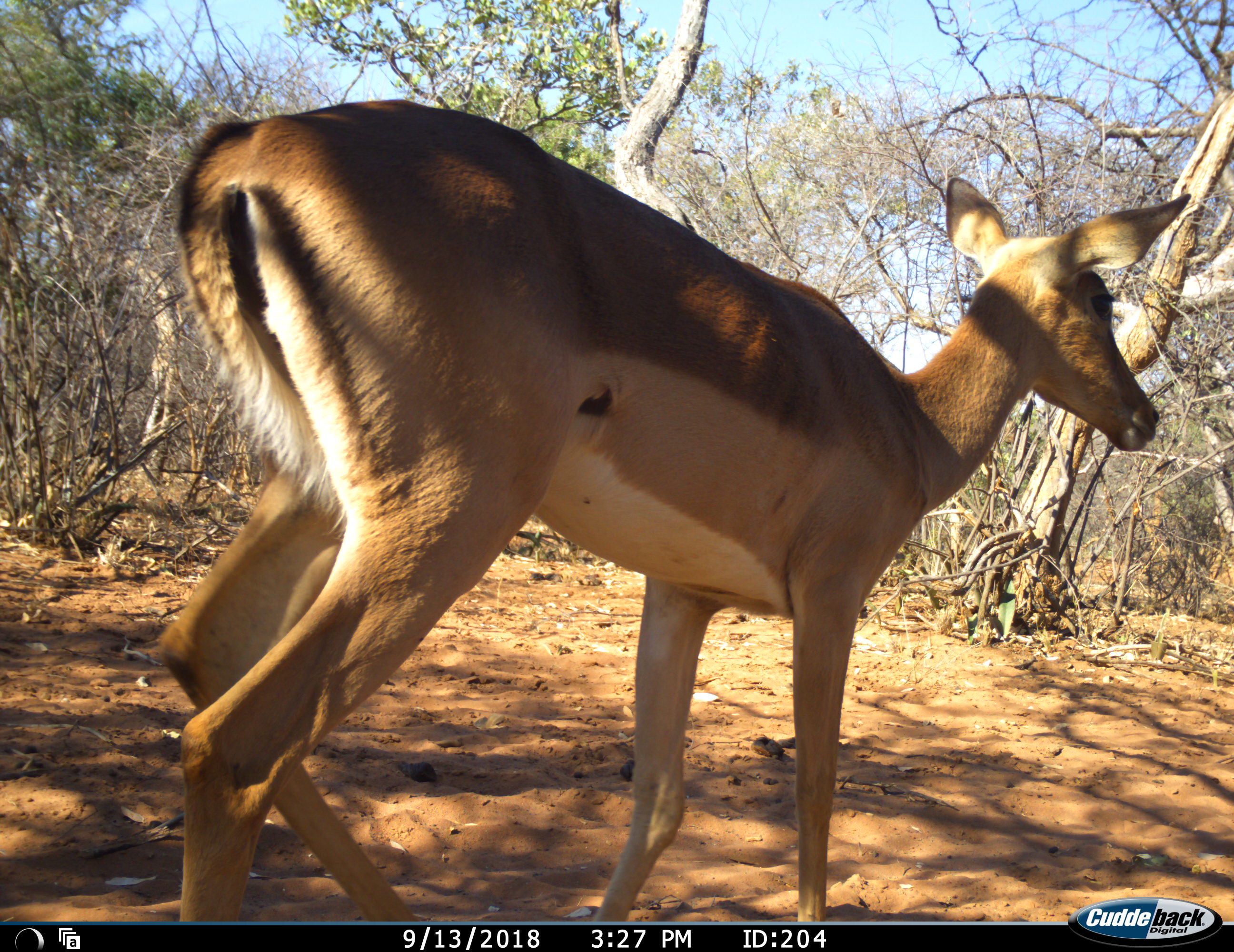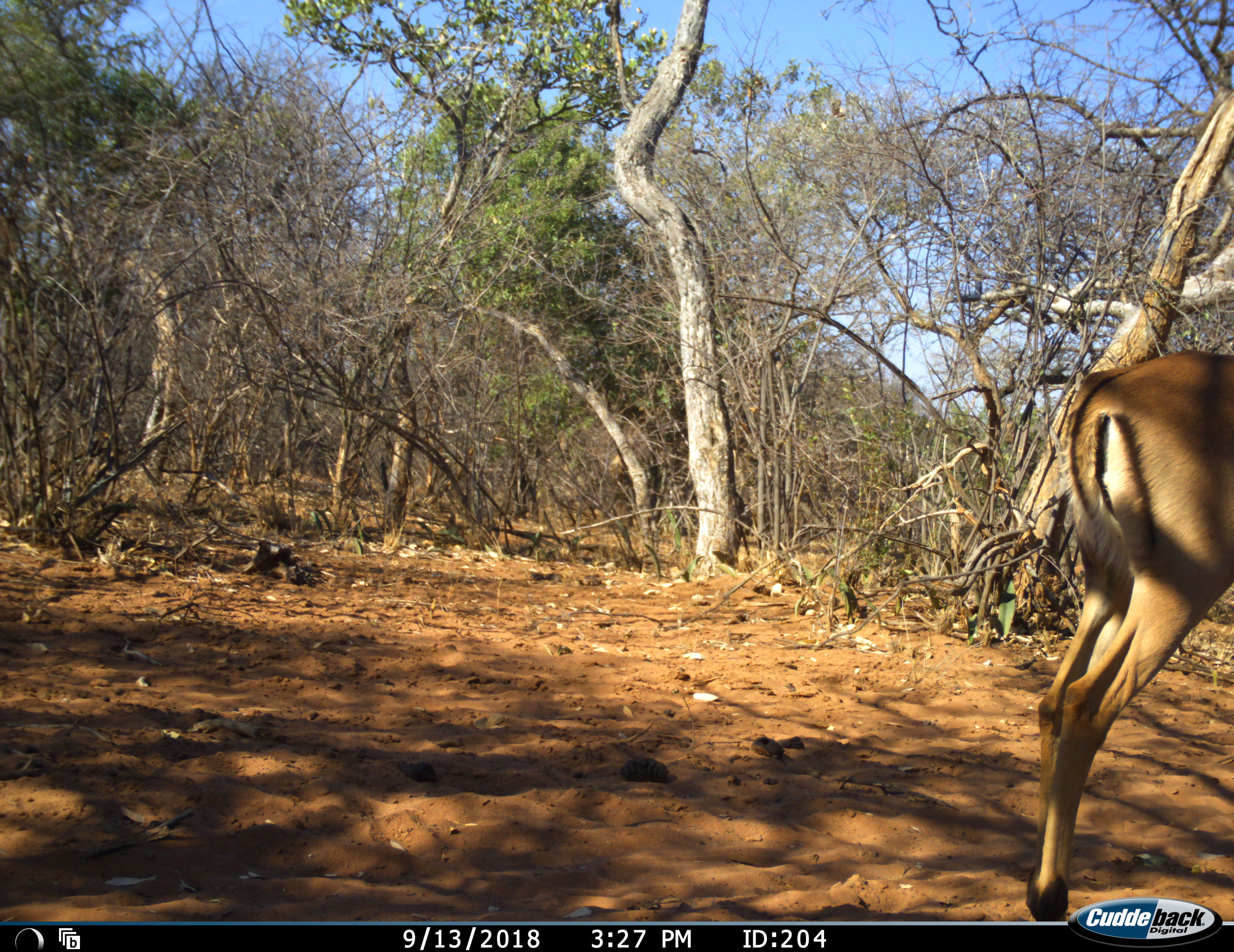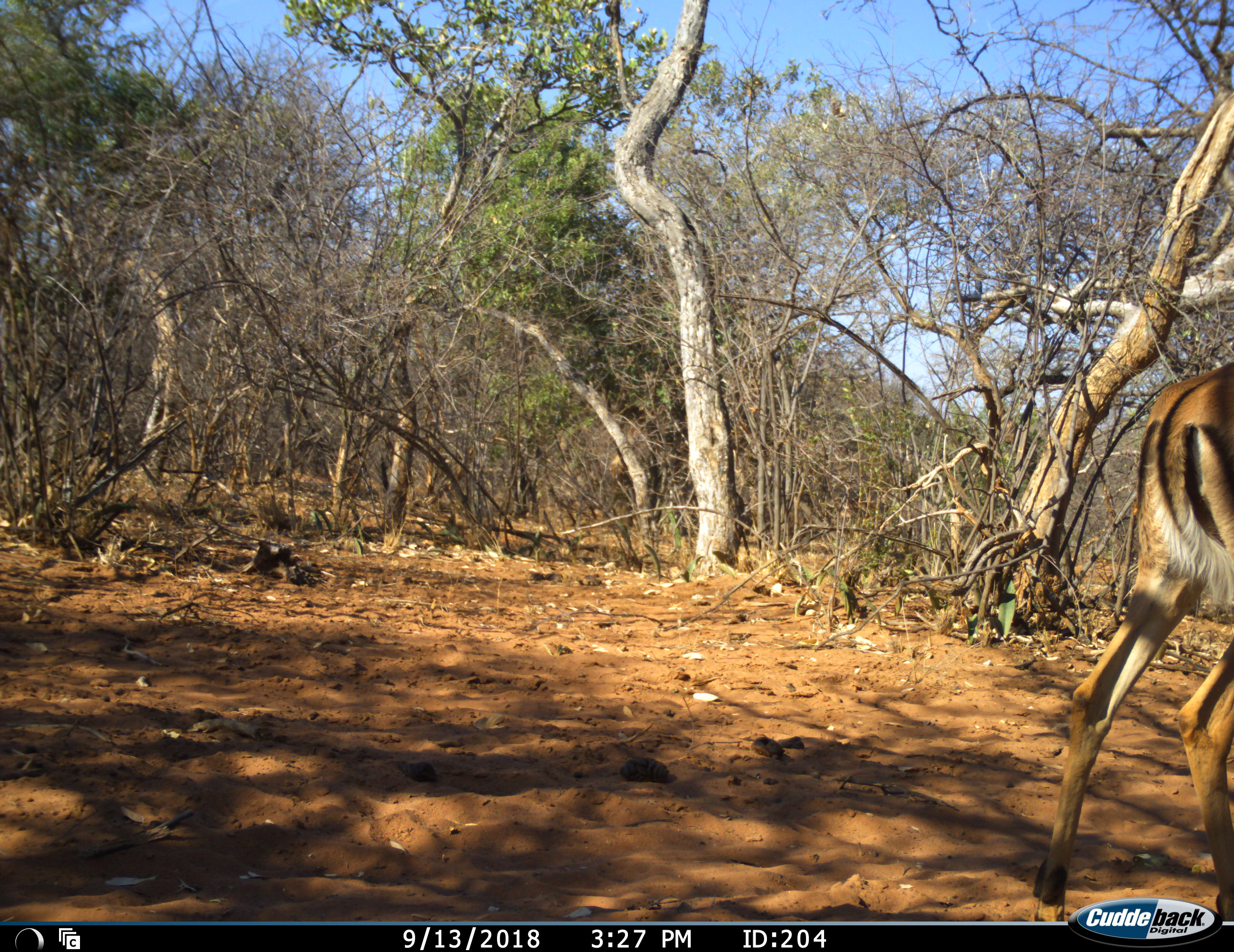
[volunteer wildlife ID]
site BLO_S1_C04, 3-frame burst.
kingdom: Animalia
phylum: Chordata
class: Mammalia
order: Artiodactyla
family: Bovidae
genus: Aepyceros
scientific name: Aepyceros melampus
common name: impala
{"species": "impala (Aepyceros melampus)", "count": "1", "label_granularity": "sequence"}